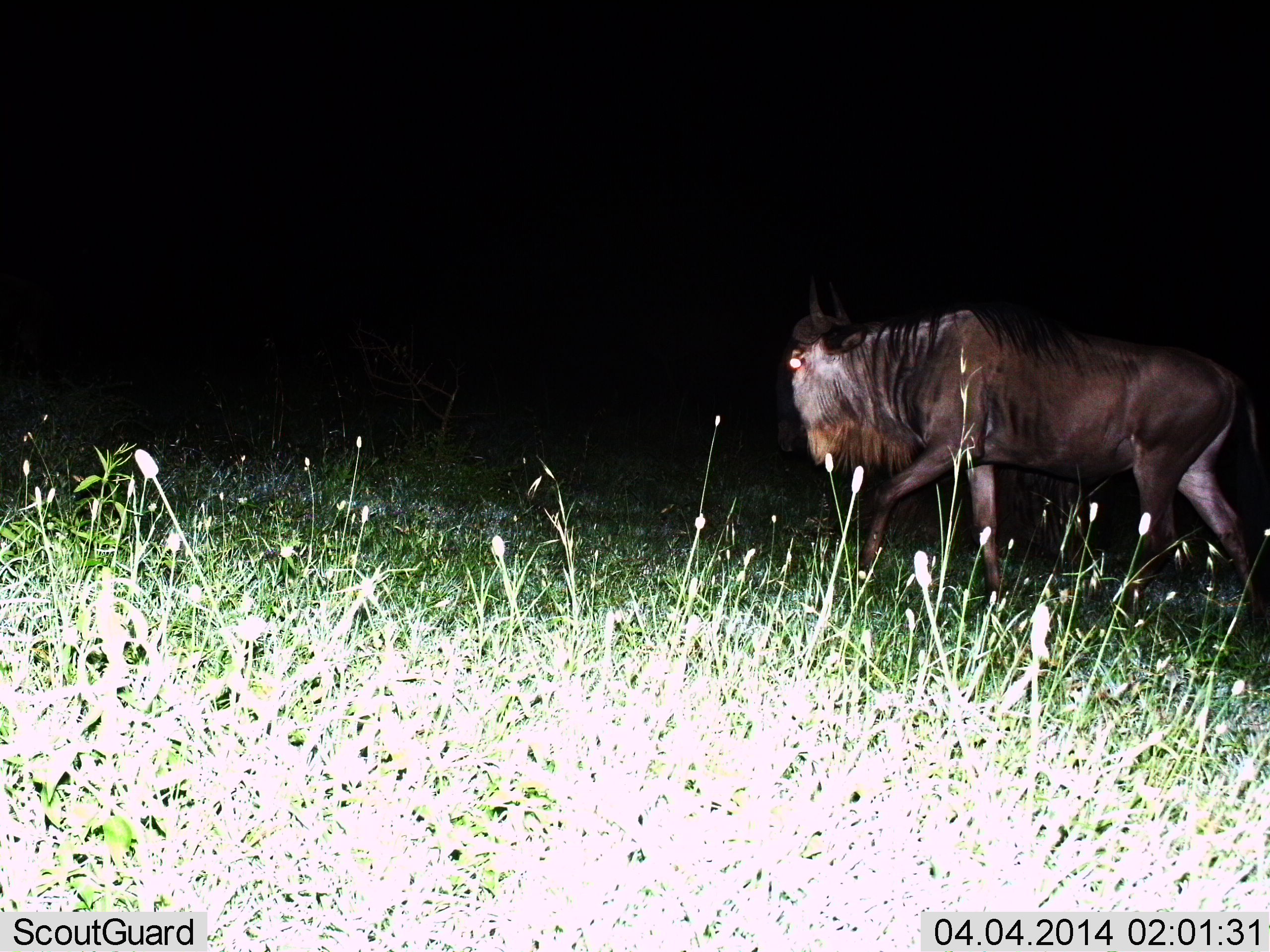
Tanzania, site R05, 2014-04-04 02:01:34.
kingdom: Animalia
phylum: Chordata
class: Mammalia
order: Artiodactyla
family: Bovidae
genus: Connochaetes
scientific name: Connochaetes taurinus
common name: blue wildebeest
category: wildebeest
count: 1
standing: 10%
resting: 0%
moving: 100%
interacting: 0%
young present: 0%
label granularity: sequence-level